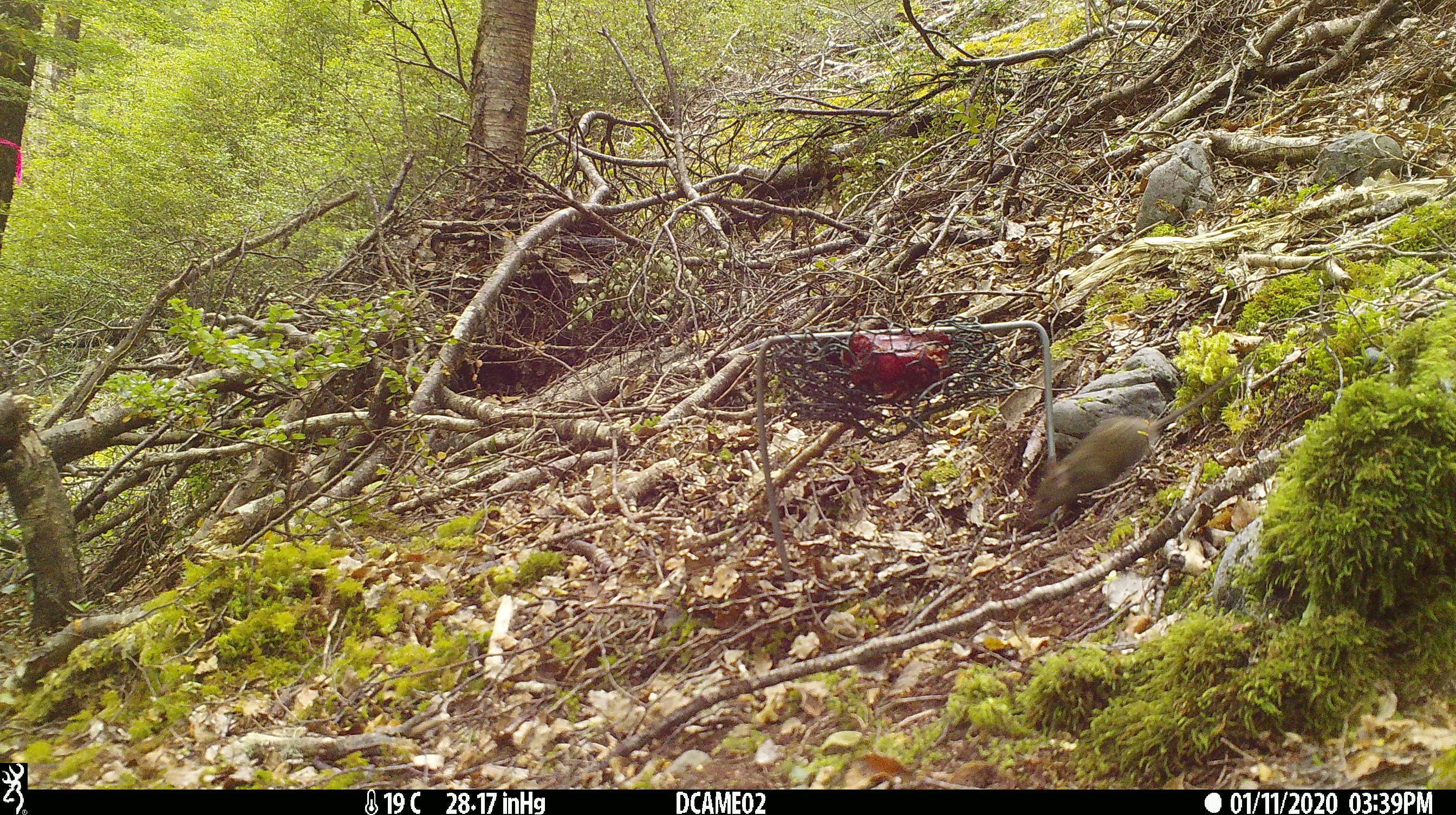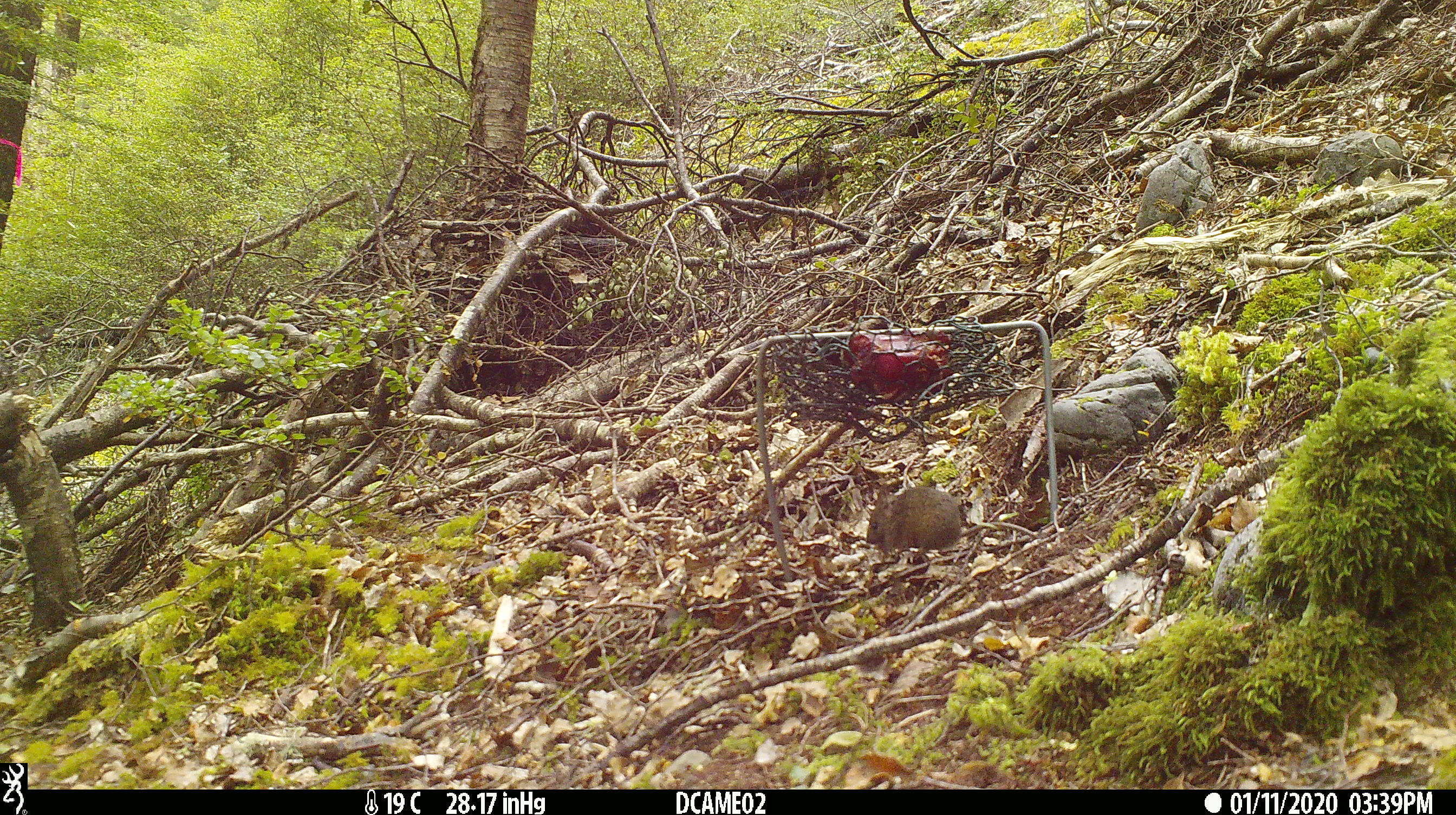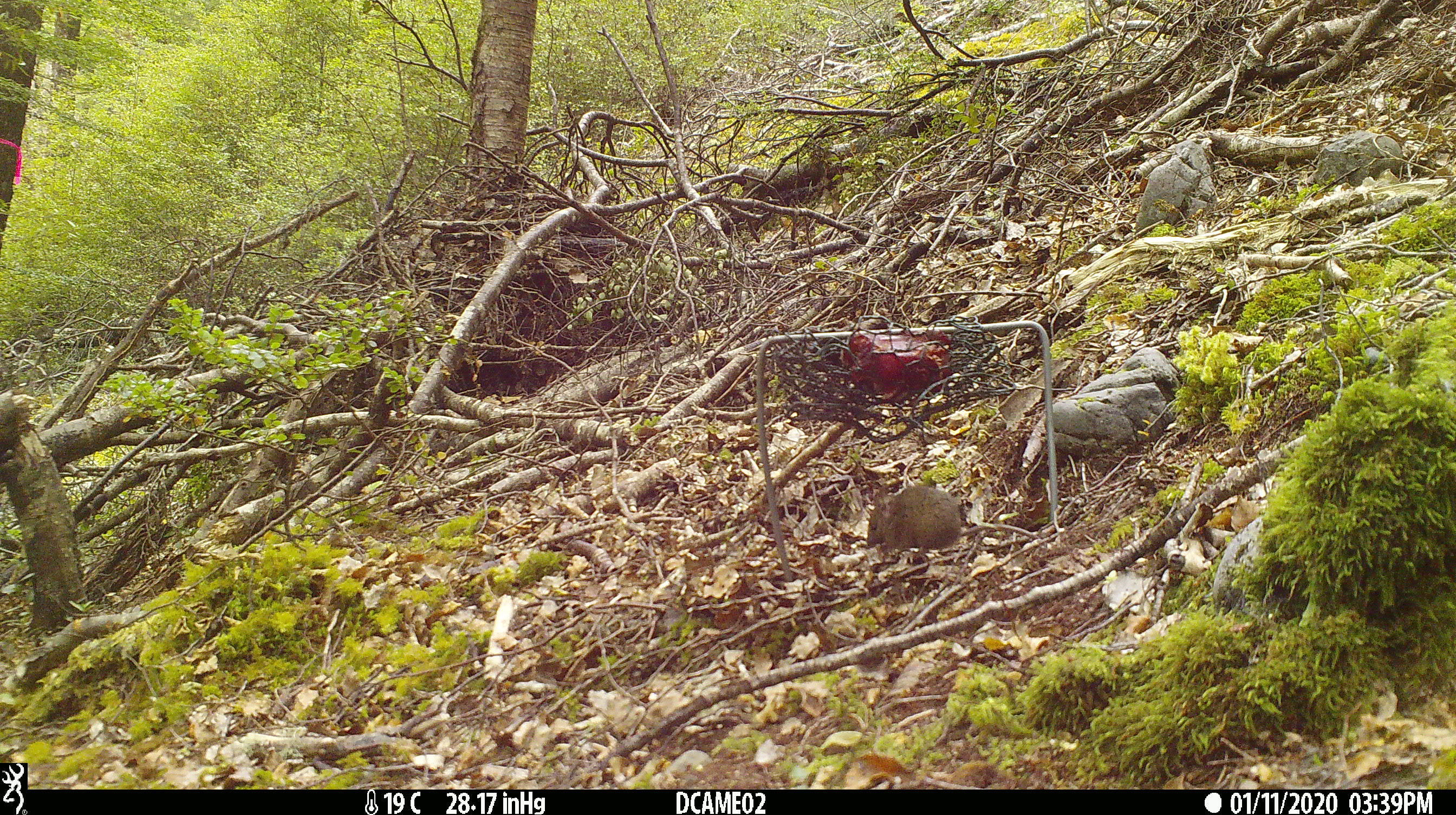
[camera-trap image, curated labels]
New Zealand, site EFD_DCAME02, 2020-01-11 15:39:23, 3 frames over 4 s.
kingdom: Animalia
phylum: Chordata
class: Mammalia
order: Rodentia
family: Muridae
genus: Mus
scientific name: Mus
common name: mouse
Mouse (Mus).